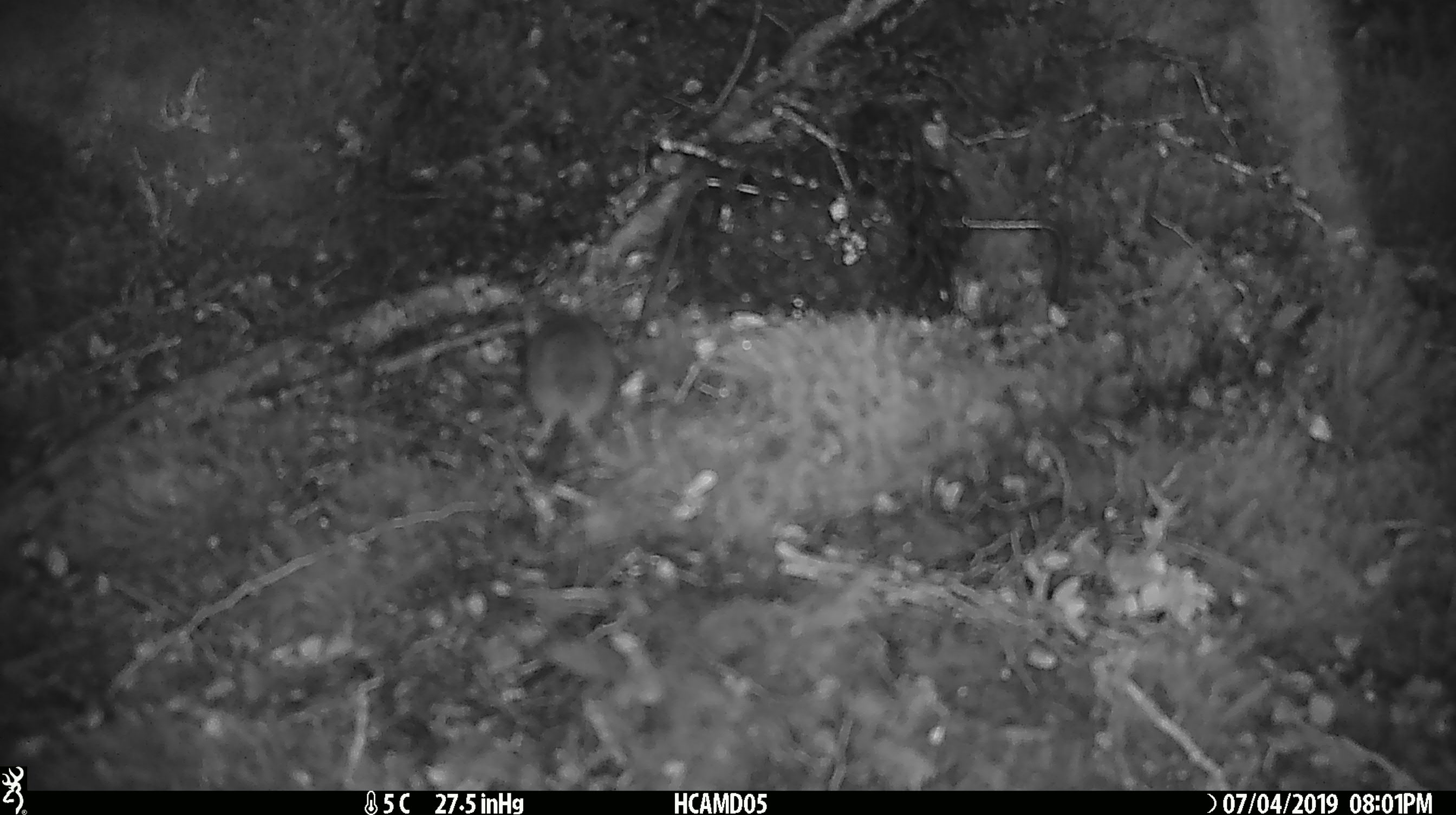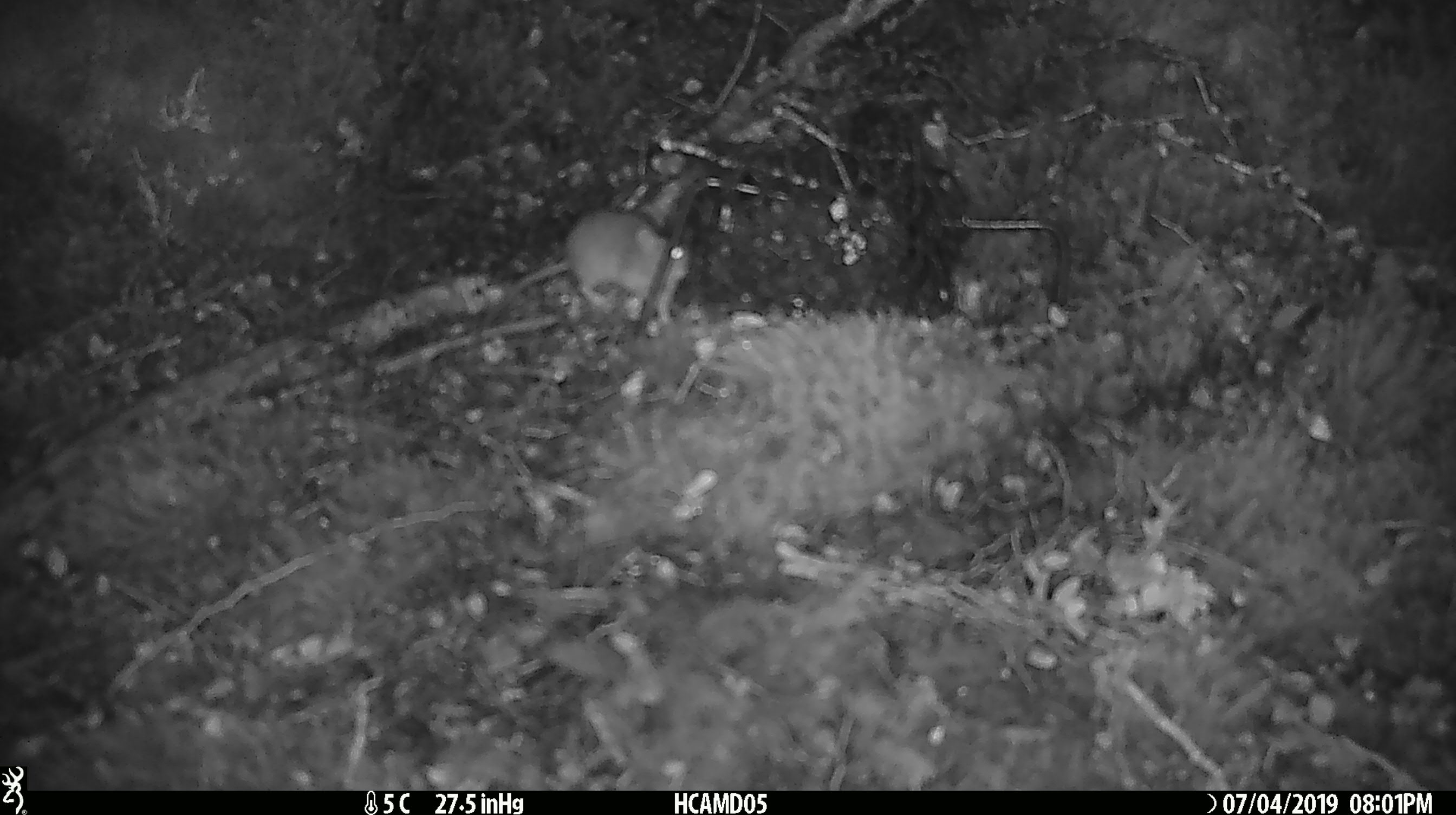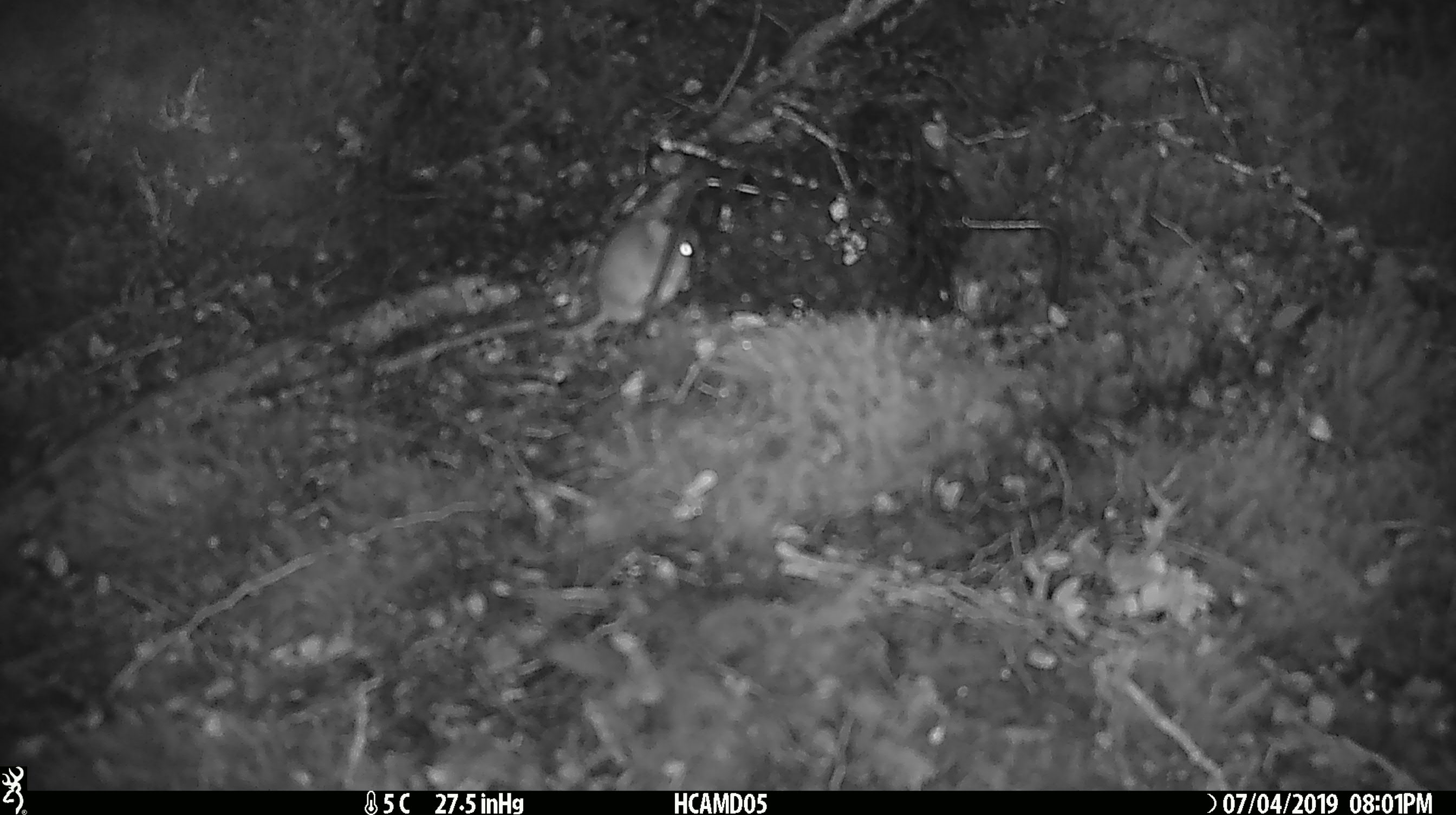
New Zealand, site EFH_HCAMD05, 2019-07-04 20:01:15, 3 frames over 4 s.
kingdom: Animalia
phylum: Chordata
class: Mammalia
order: Rodentia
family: Muridae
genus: Mus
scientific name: Mus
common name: mouse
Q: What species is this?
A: Mouse (Mus).